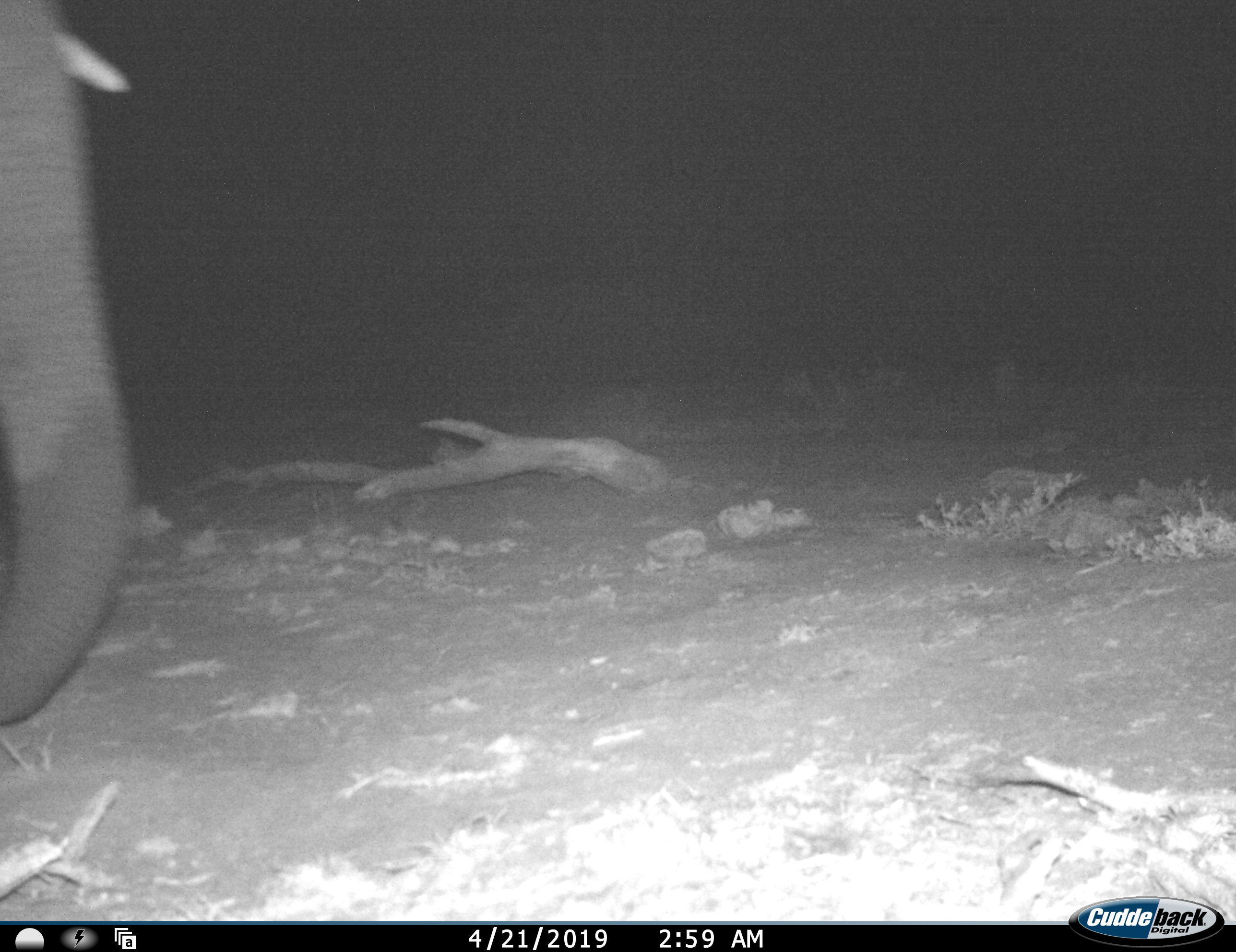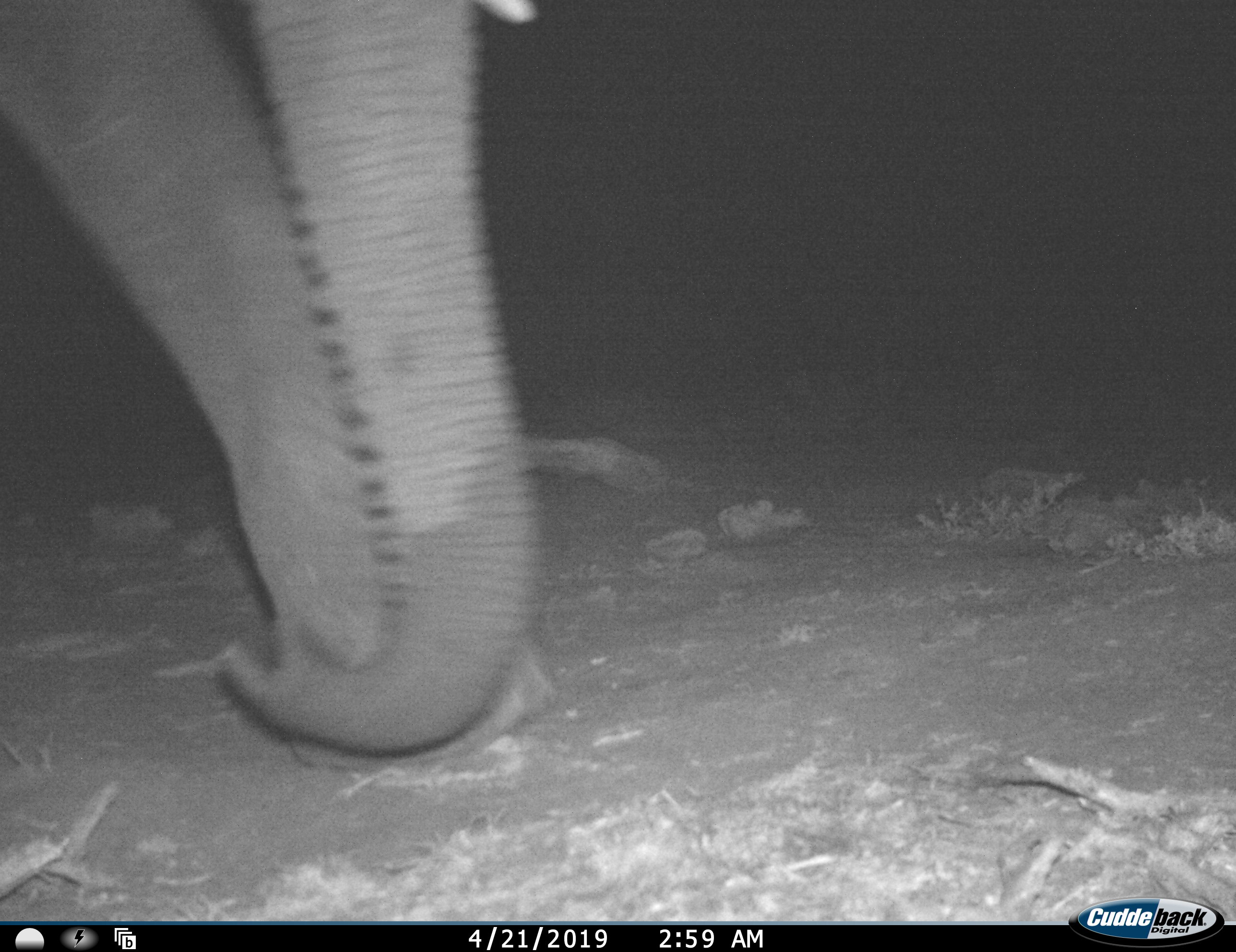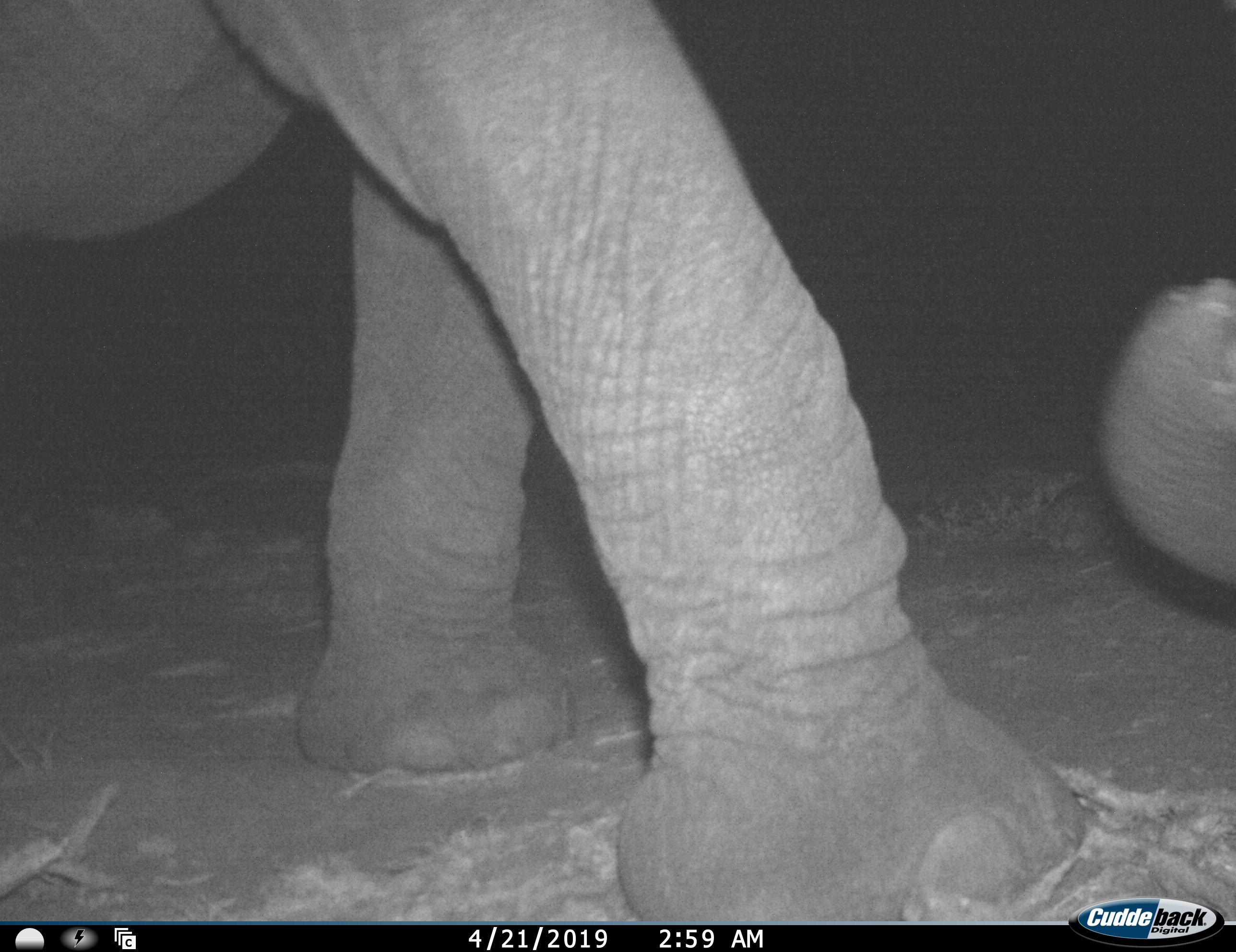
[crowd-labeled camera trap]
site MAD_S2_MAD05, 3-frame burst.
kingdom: Animalia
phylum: Chordata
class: Mammalia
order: Proboscidea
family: Elephantidae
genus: Loxodonta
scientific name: Loxodonta africana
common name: african bush elephant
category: elephant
Elephant (african bush elephant) (Loxodonta africana), count 1. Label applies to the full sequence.